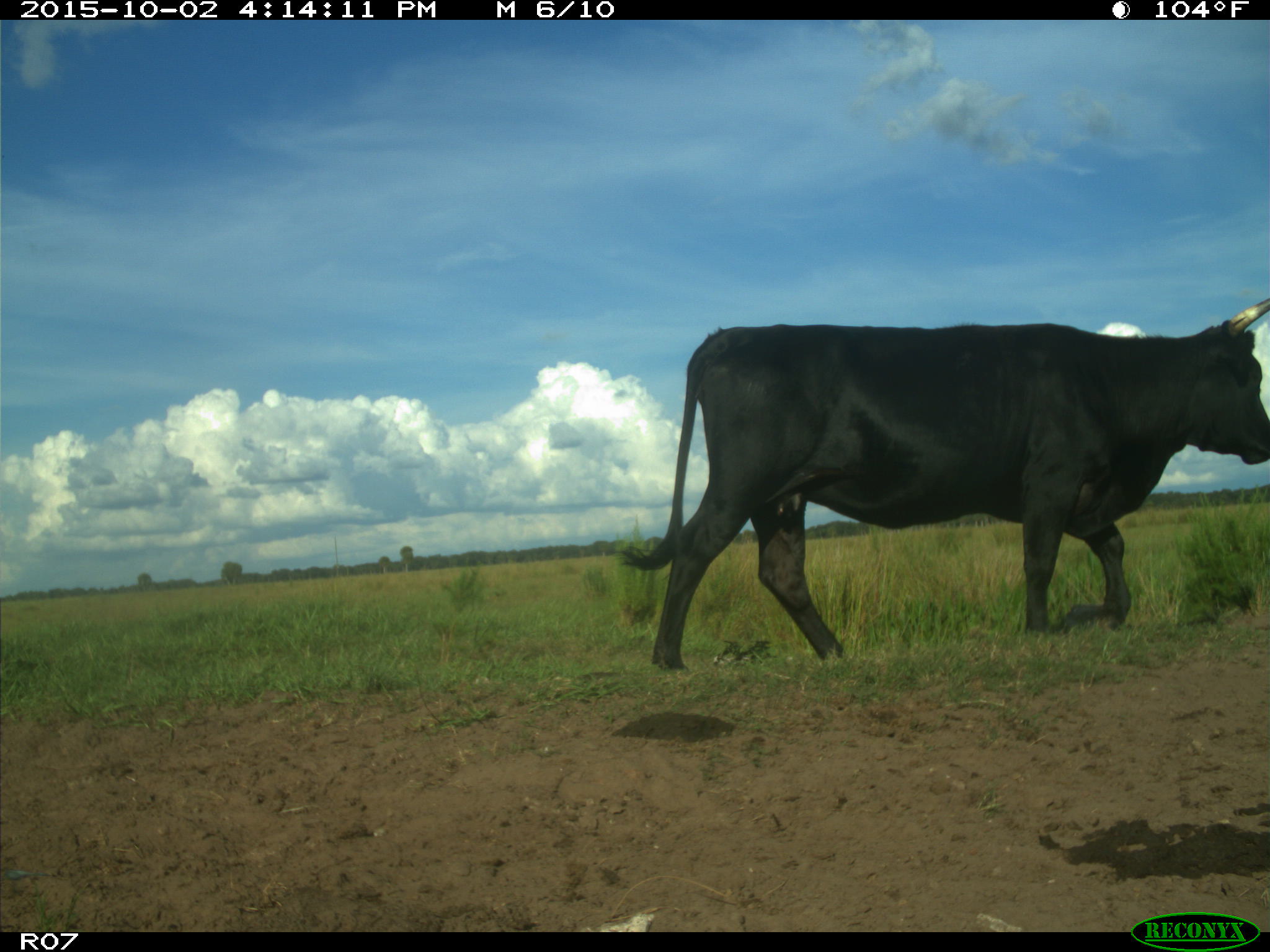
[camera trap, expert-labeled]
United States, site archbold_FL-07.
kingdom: Animalia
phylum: Chordata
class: Mammalia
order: Artiodactyla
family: Bovidae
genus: Bos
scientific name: Bos taurus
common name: domestic cow